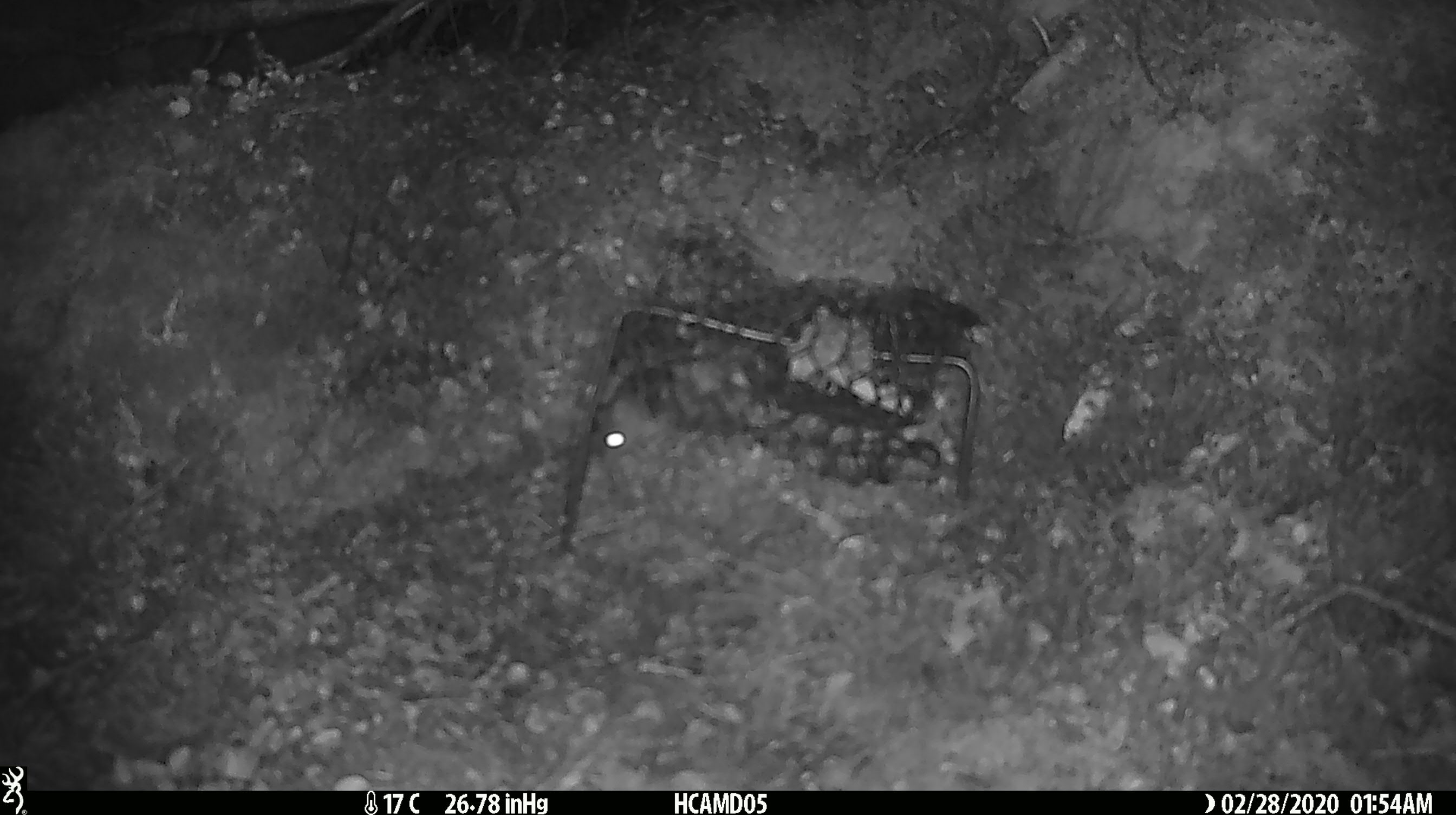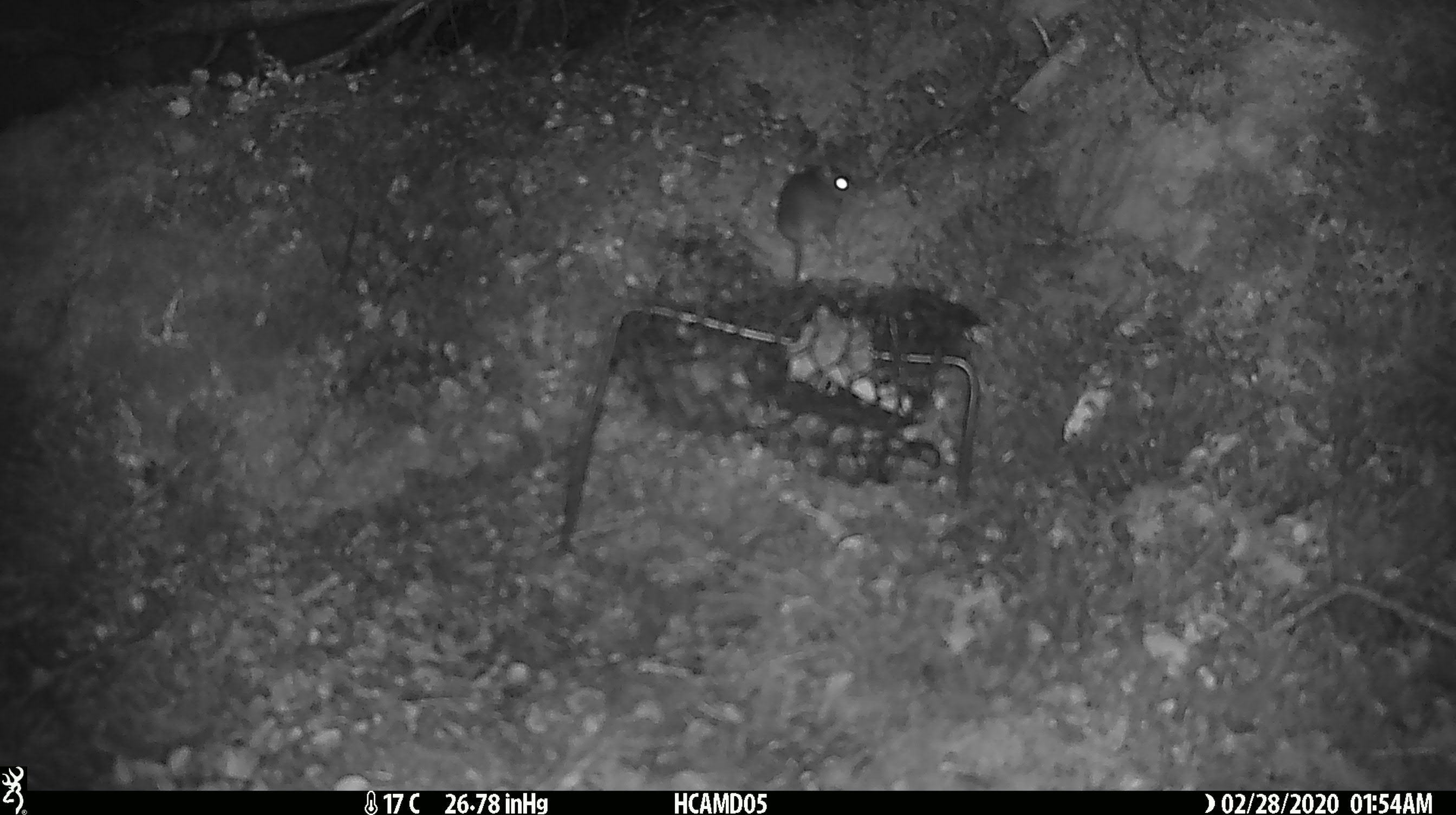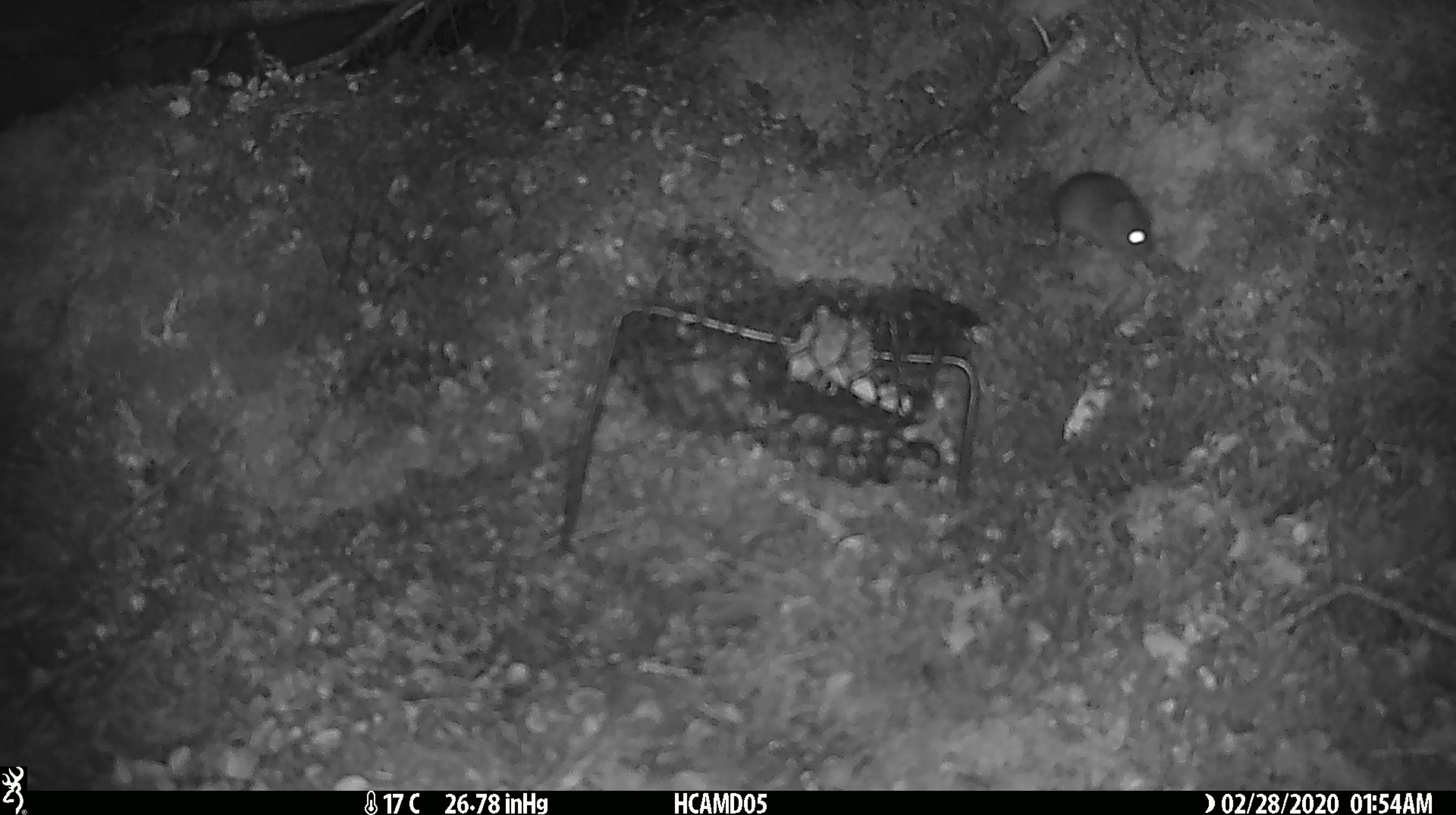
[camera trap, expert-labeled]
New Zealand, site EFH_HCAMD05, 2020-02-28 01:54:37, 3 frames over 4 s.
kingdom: Animalia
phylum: Chordata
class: Mammalia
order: Rodentia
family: Muridae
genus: Mus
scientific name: Mus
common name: mouse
Mouse (Mus).